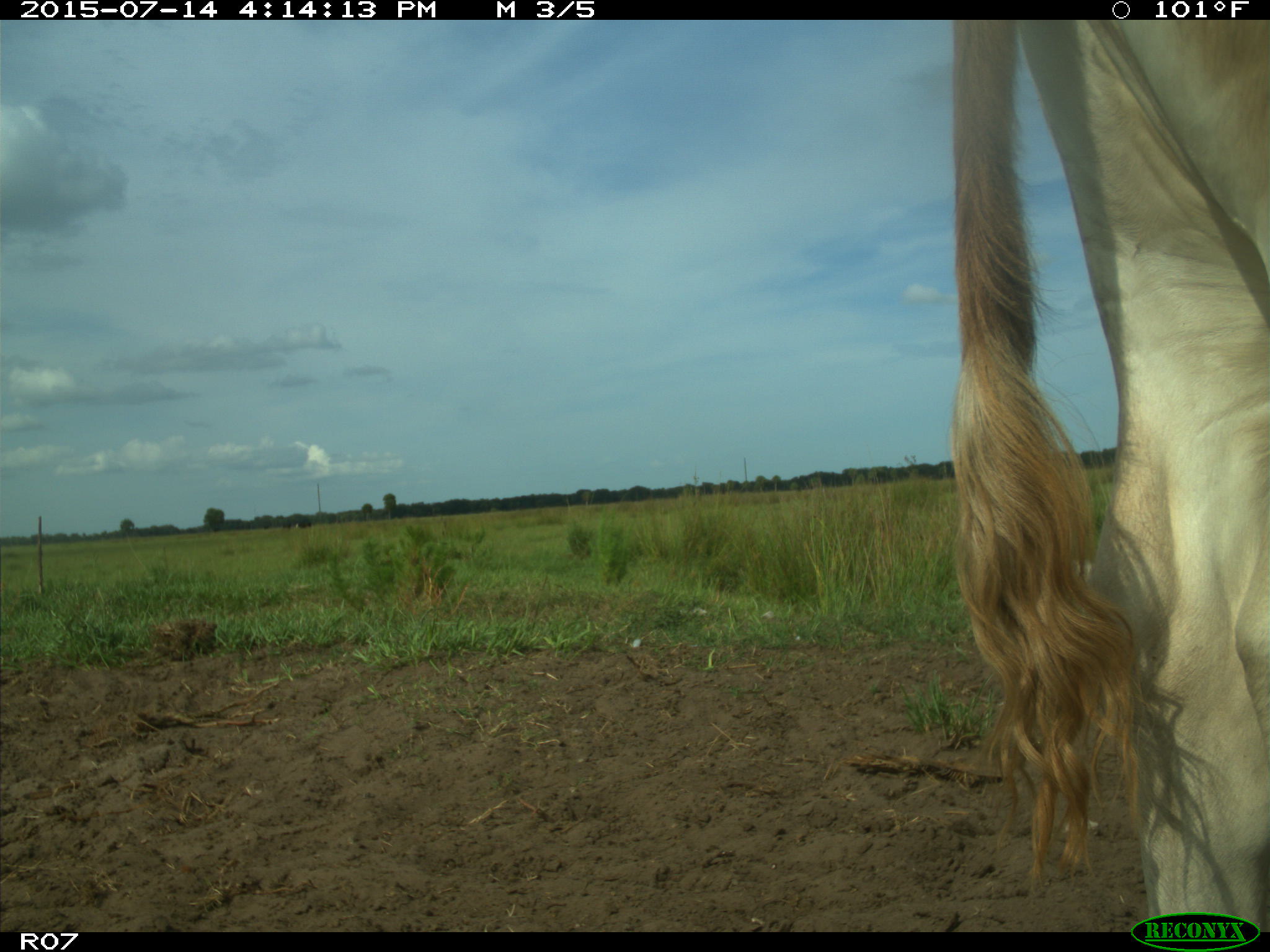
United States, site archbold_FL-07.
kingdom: Animalia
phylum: Chordata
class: Mammalia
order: Artiodactyla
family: Bovidae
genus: Bos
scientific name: Bos taurus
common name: domestic cow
Bos taurus (domestic cow).